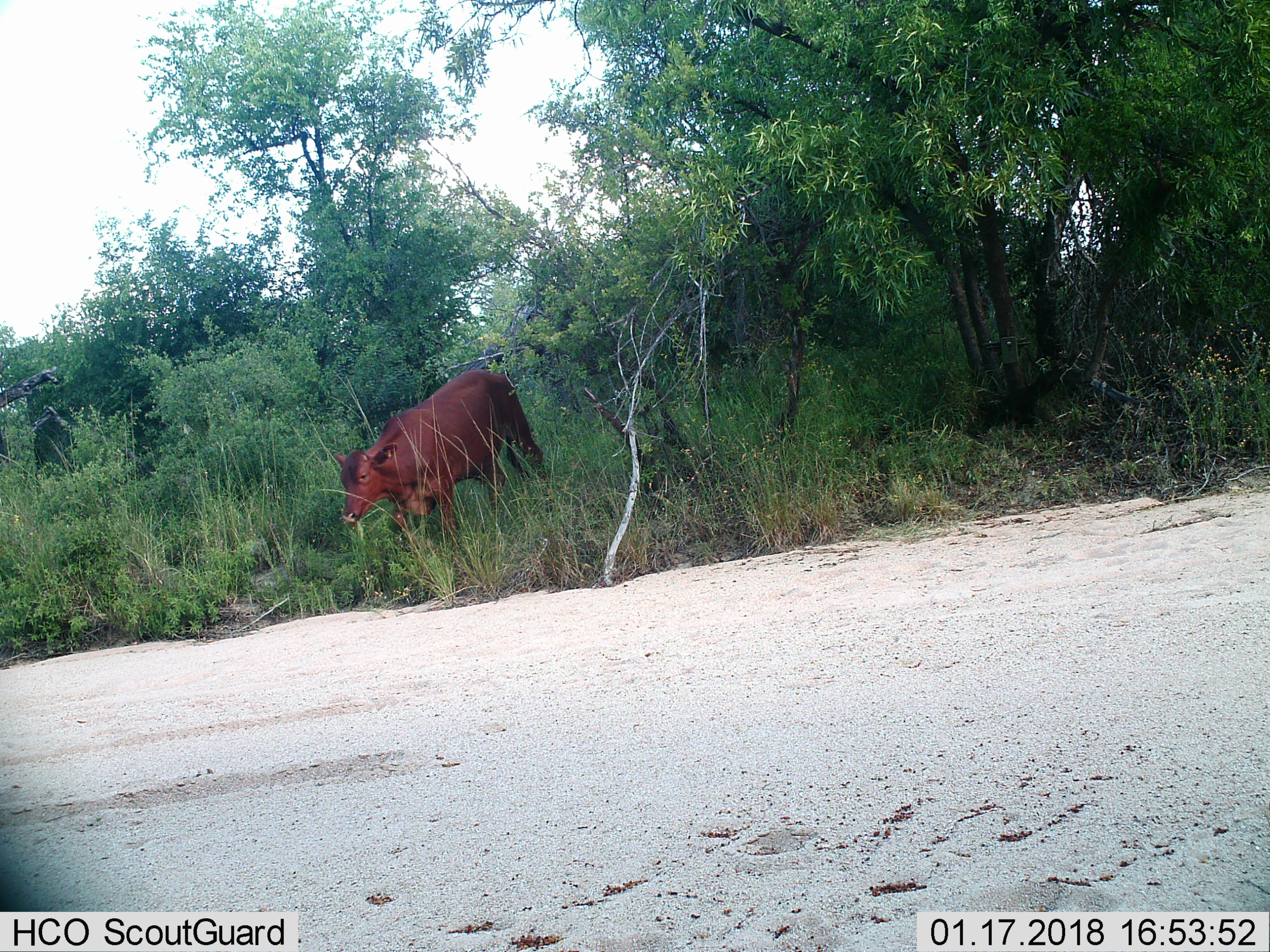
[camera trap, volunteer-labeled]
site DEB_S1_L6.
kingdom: Animalia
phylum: Chordata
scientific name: Vertebrata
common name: domestic animal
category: domesticanimal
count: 1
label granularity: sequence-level